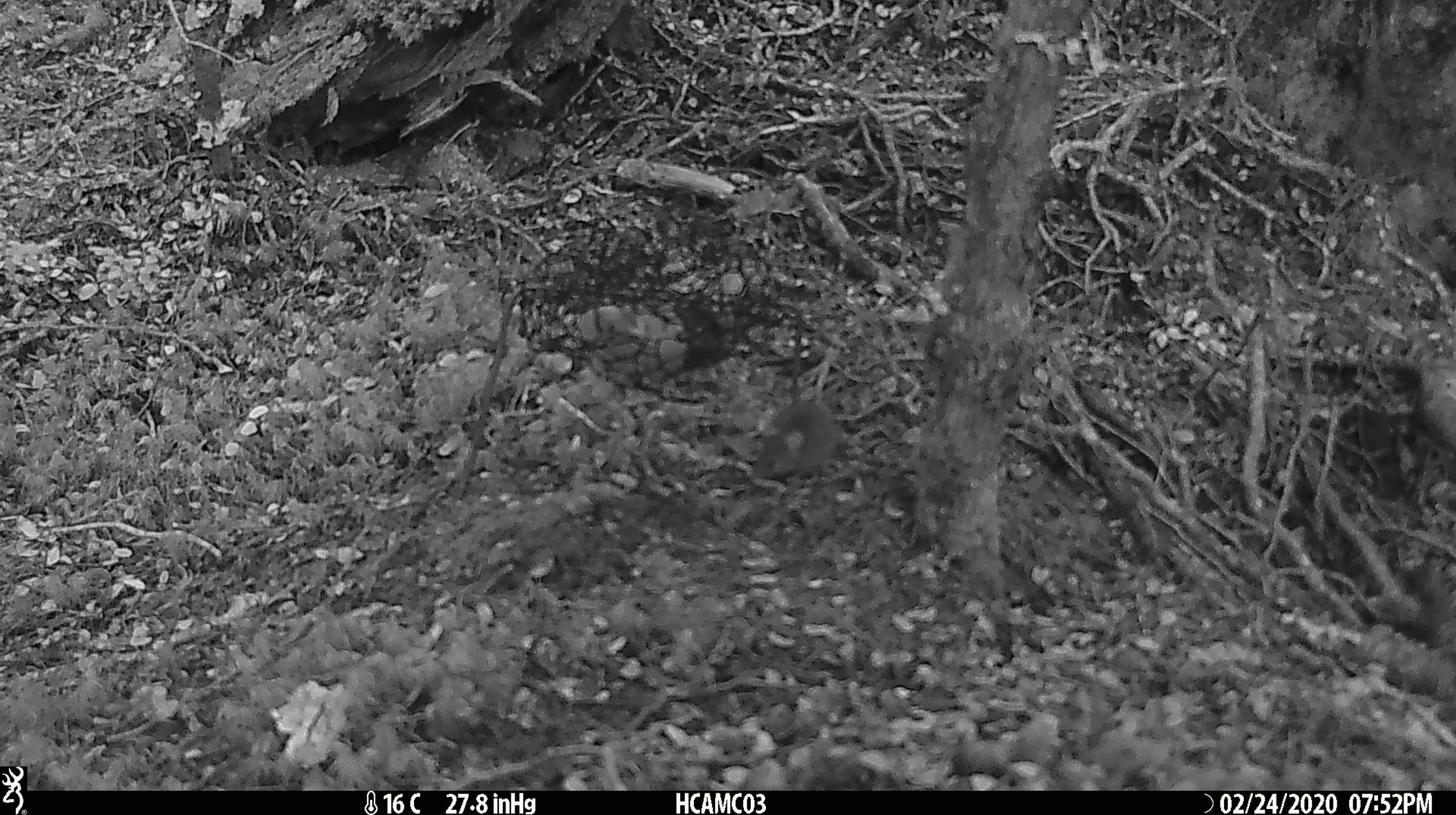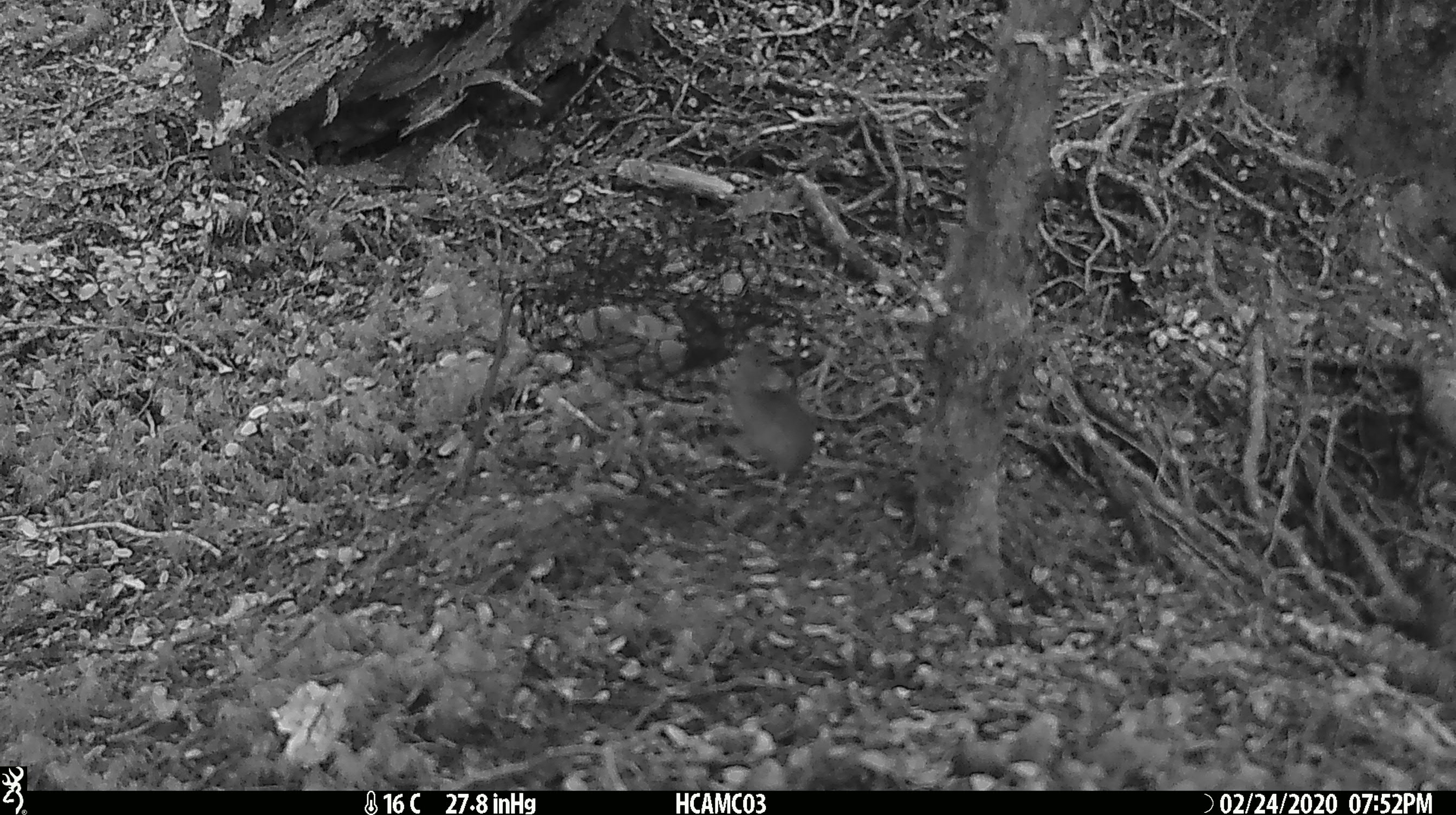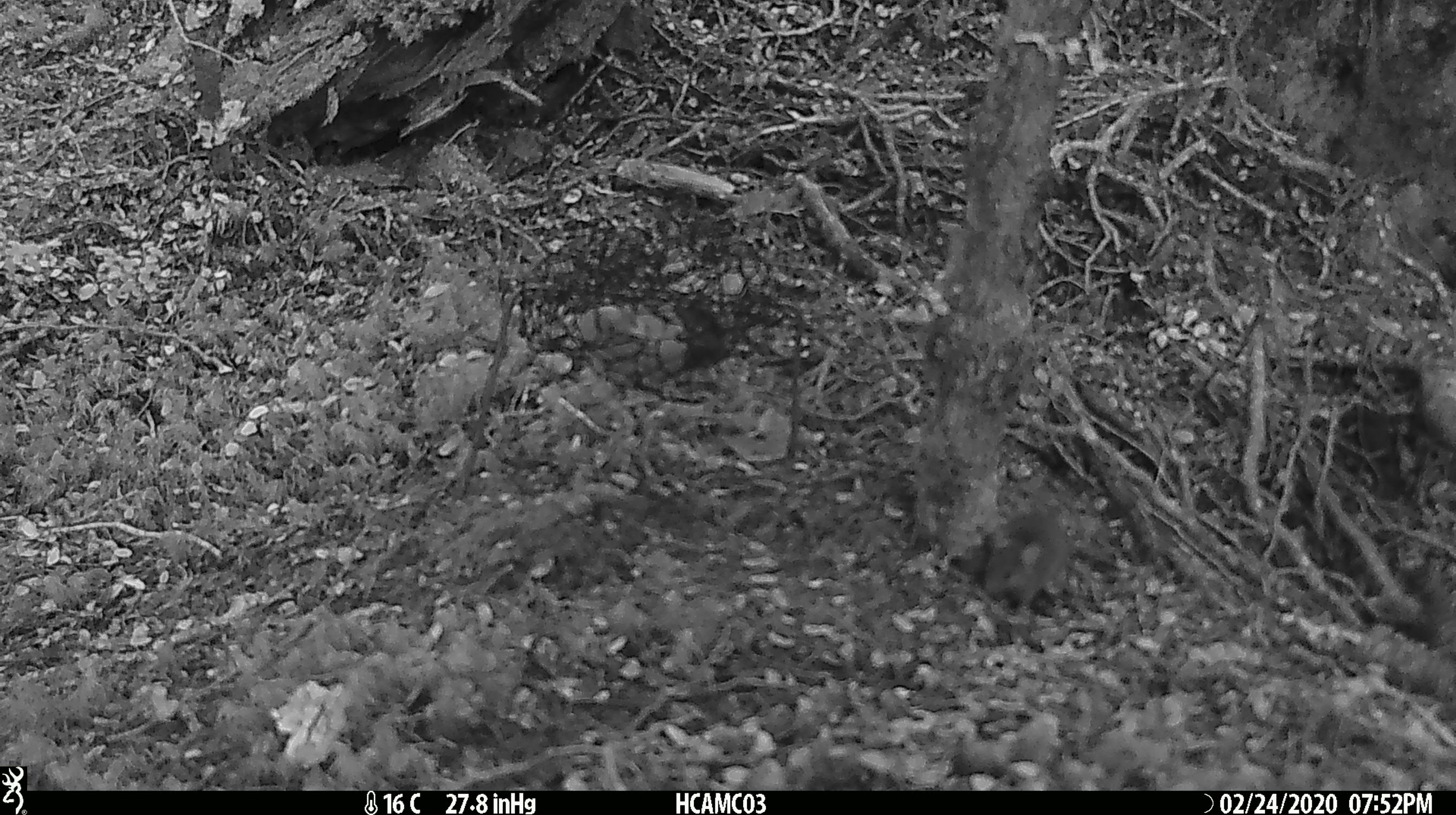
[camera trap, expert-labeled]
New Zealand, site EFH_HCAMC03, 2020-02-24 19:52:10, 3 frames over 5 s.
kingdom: Animalia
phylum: Chordata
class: Mammalia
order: Rodentia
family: Muridae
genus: Mus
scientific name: Mus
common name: mouse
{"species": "mouse (Mus)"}